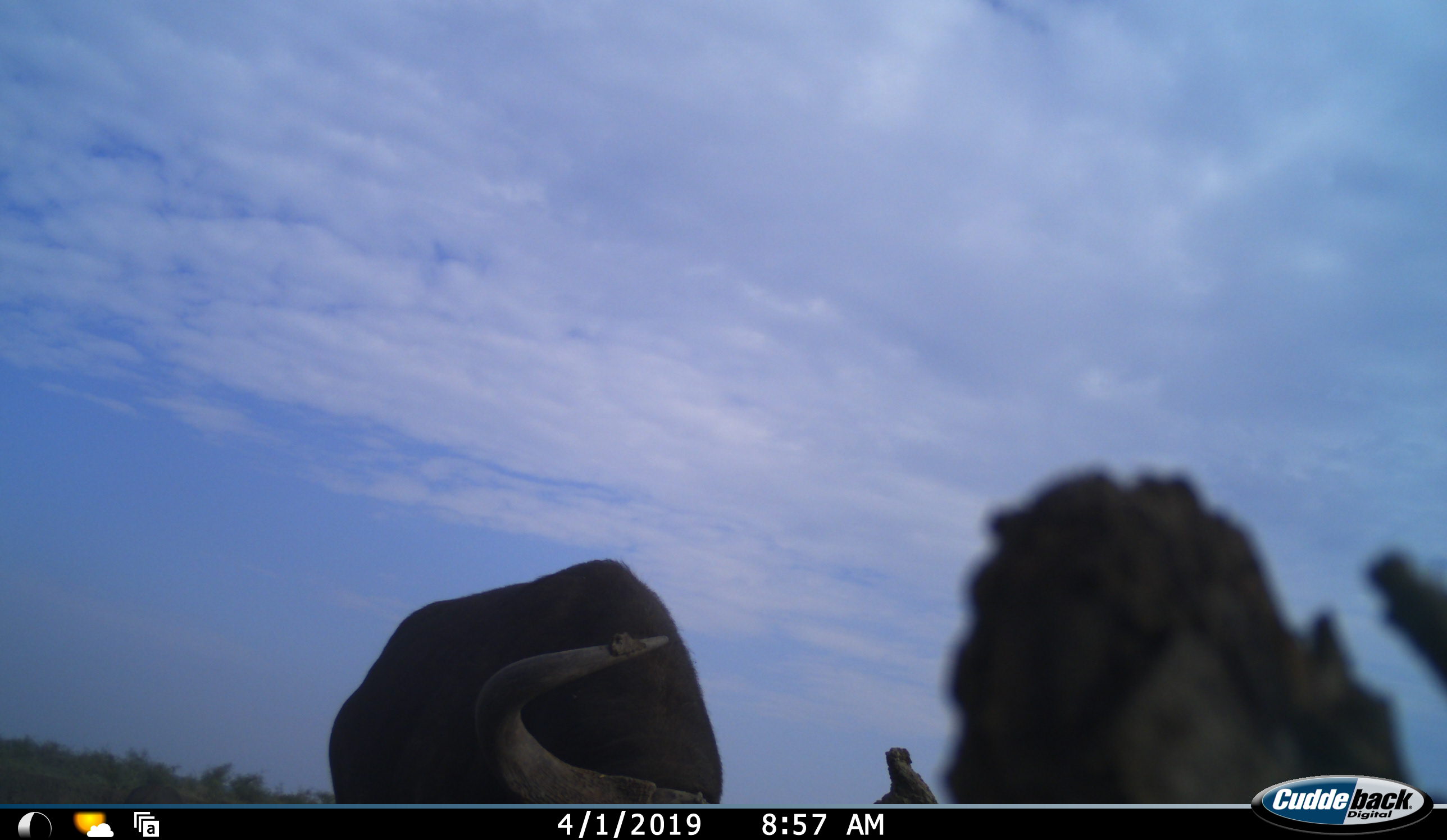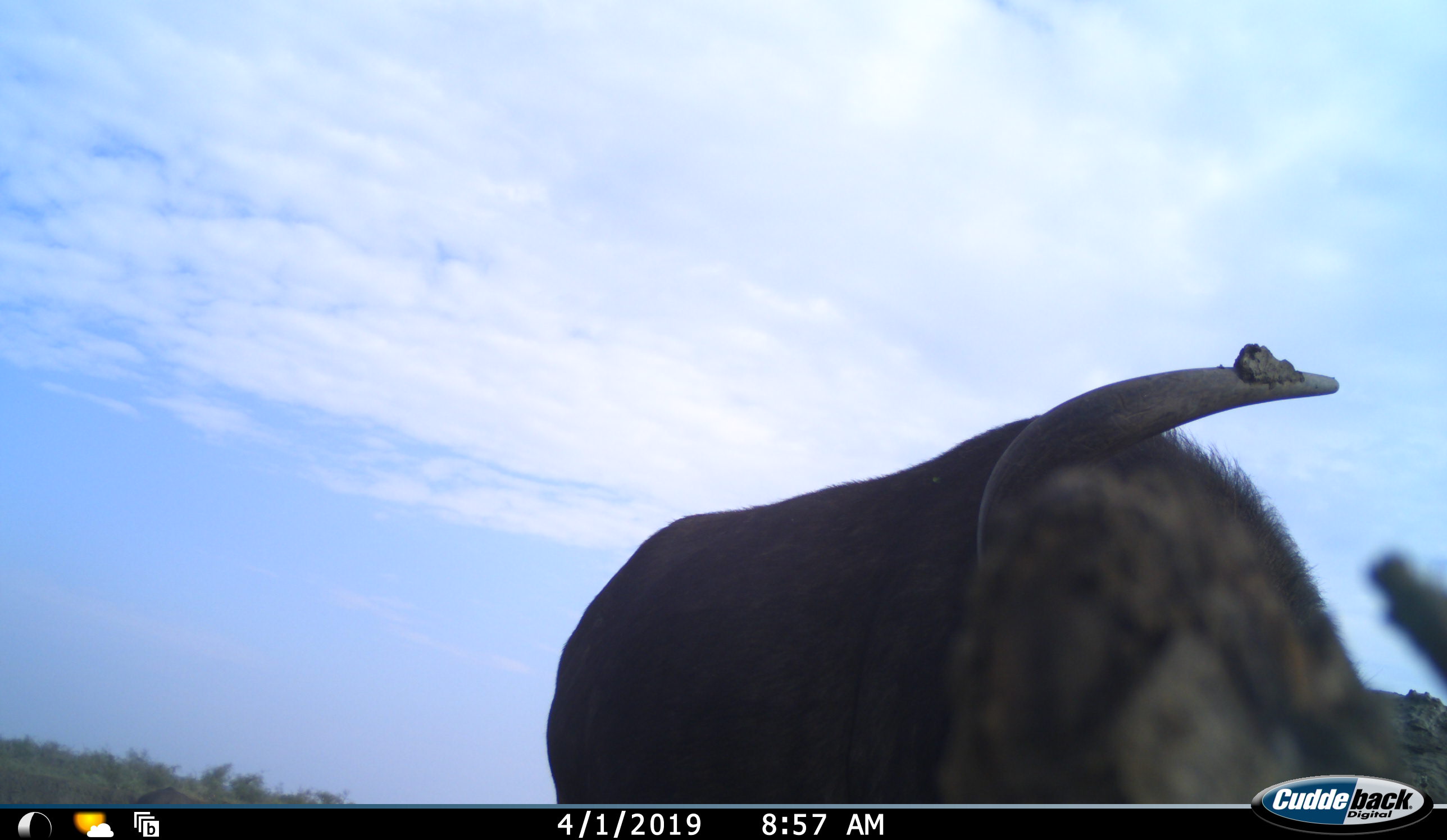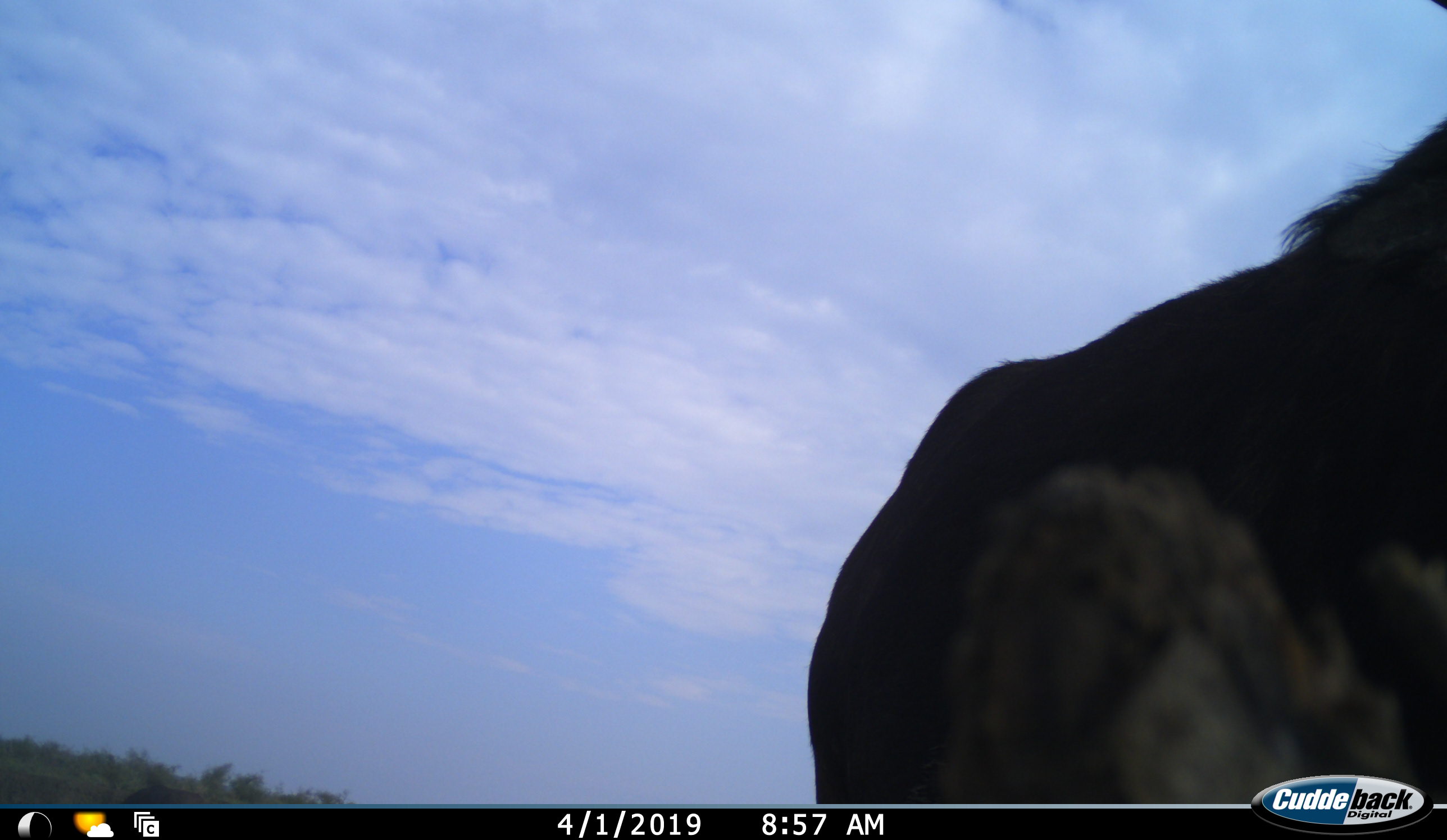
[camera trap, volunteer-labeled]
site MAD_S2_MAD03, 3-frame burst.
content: unidentified animal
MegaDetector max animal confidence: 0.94